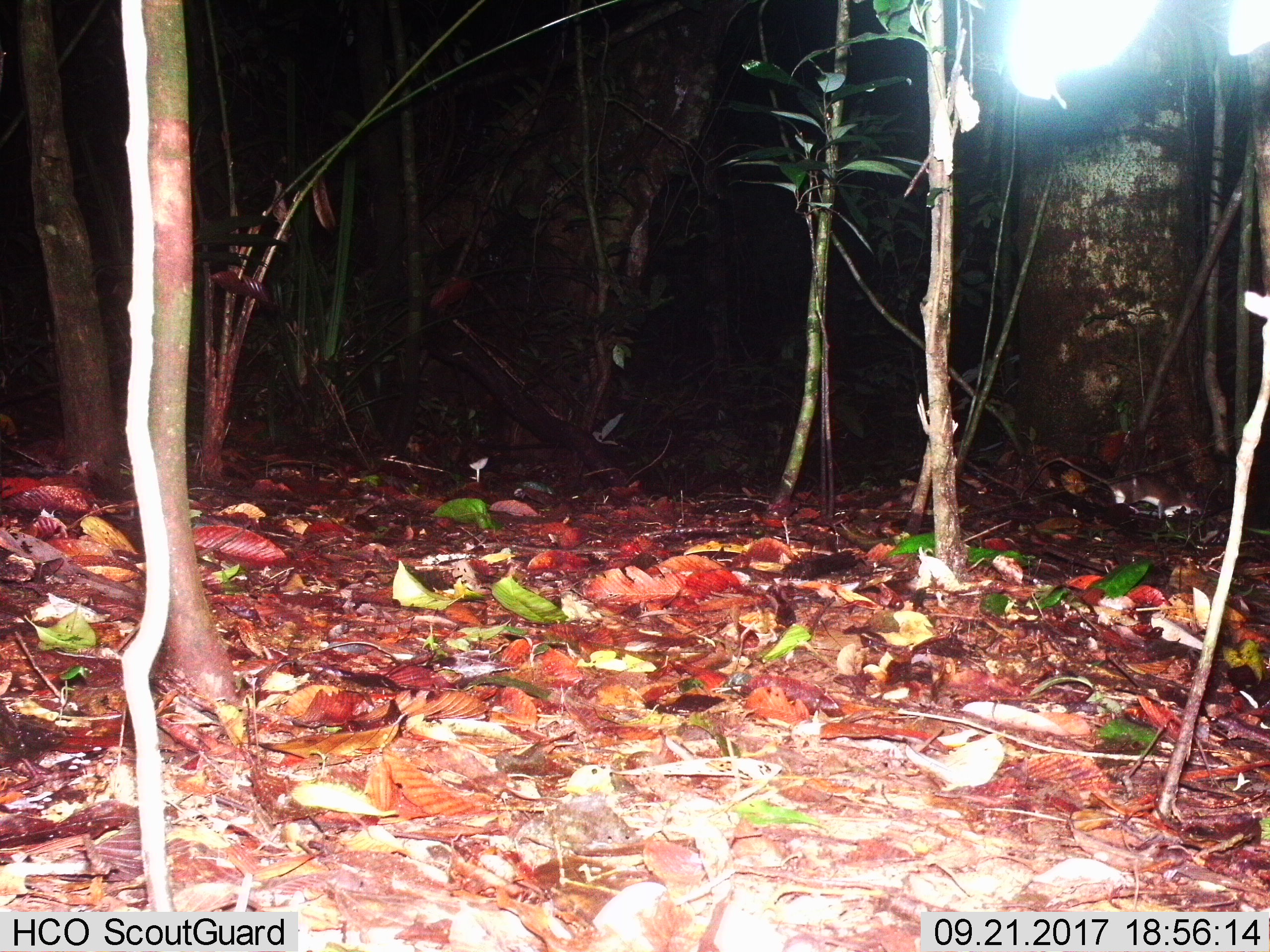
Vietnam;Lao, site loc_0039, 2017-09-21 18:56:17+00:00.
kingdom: Animalia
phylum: Chordata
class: Mammalia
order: Rodentia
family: Muridae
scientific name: Muridae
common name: old-world mice and rats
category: unidentified murid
Unidentified murid (old-world mice and rats) (Muridae). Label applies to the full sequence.